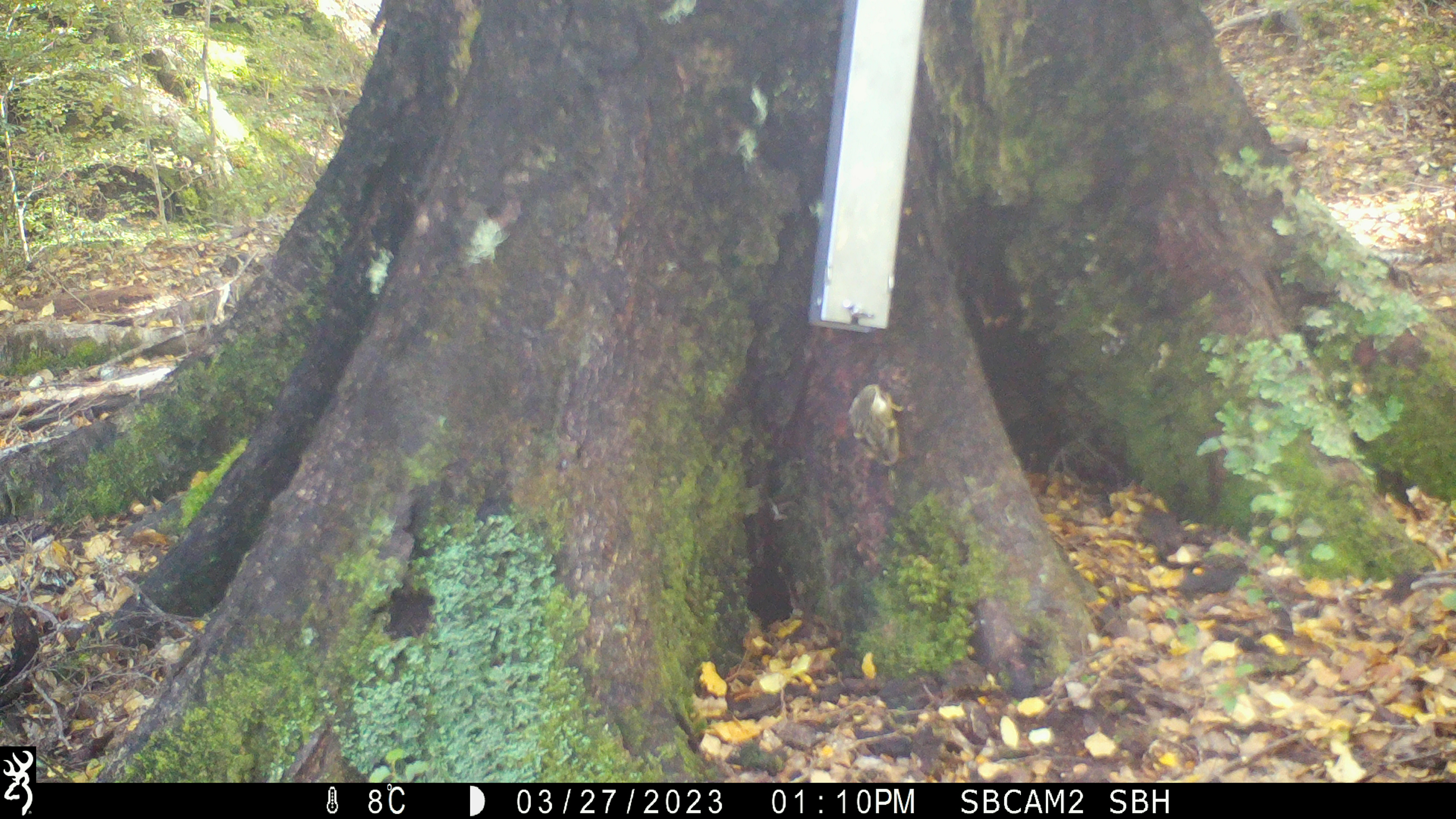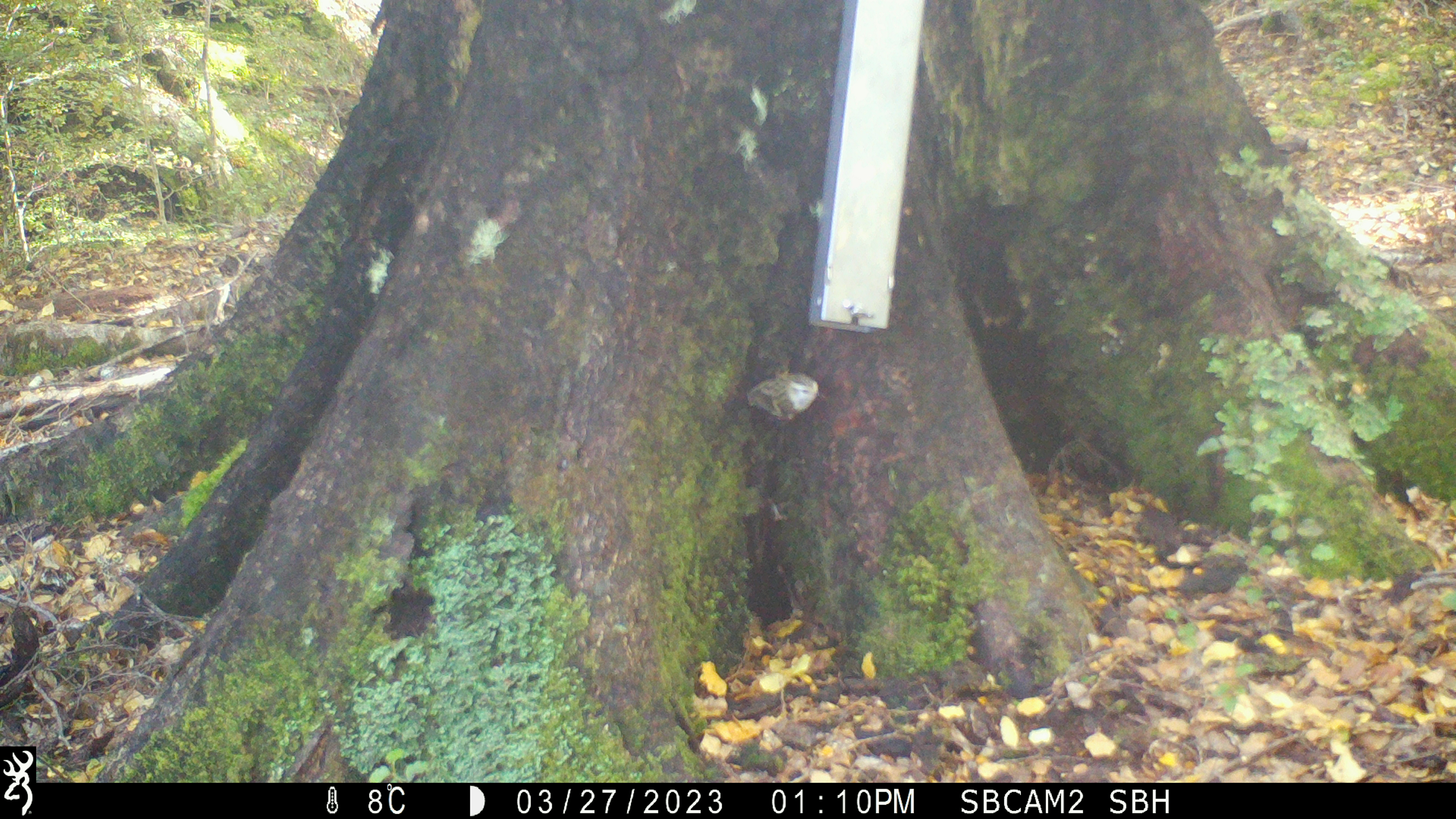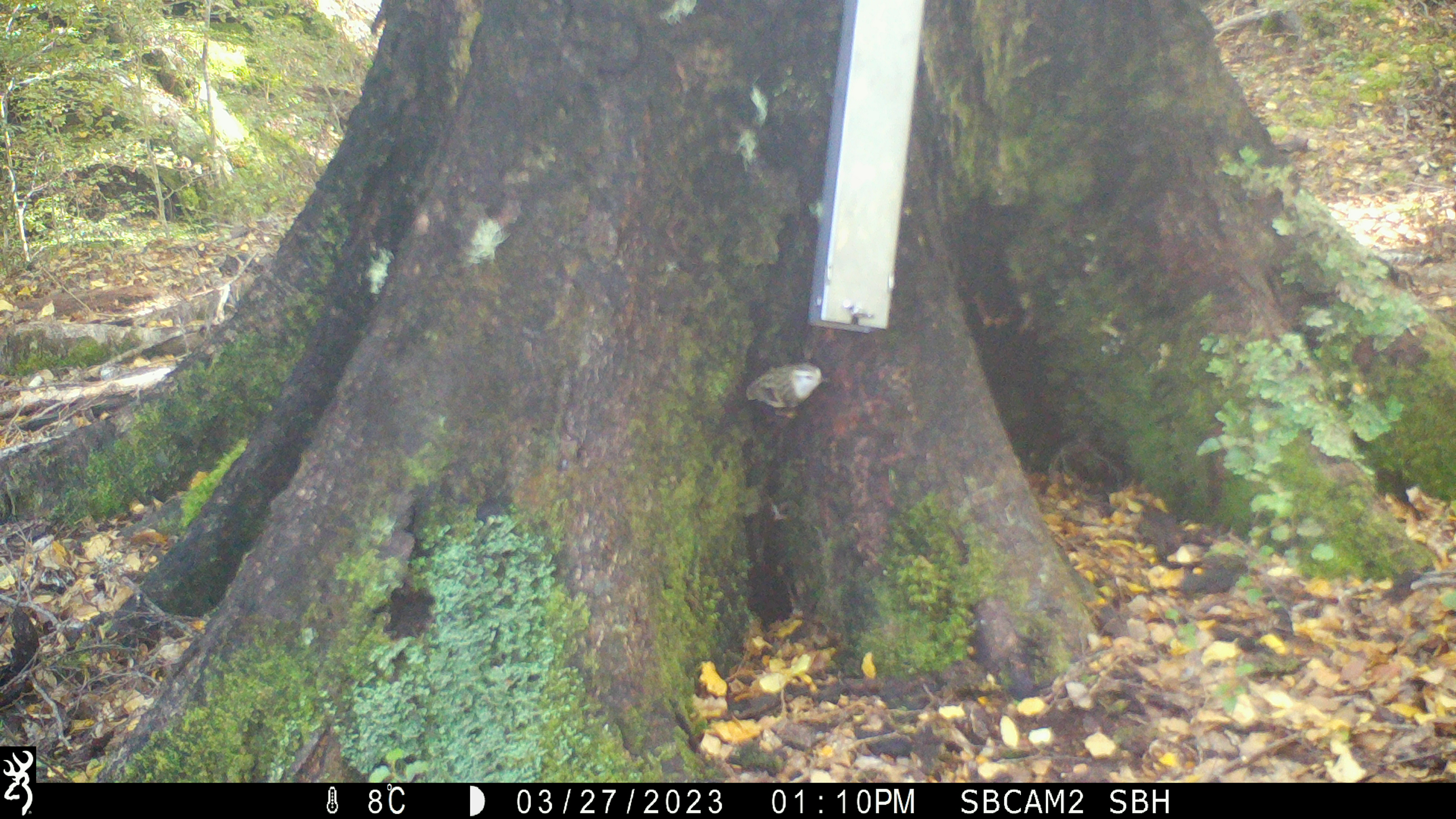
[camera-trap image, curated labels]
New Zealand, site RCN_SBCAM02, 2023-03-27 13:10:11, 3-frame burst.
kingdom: Animalia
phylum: Chordata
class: Aves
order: Passeriformes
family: Acanthisittidae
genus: Acanthisitta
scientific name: Acanthisitta chloris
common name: rifleman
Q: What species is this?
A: Rifleman (Acanthisitta chloris).